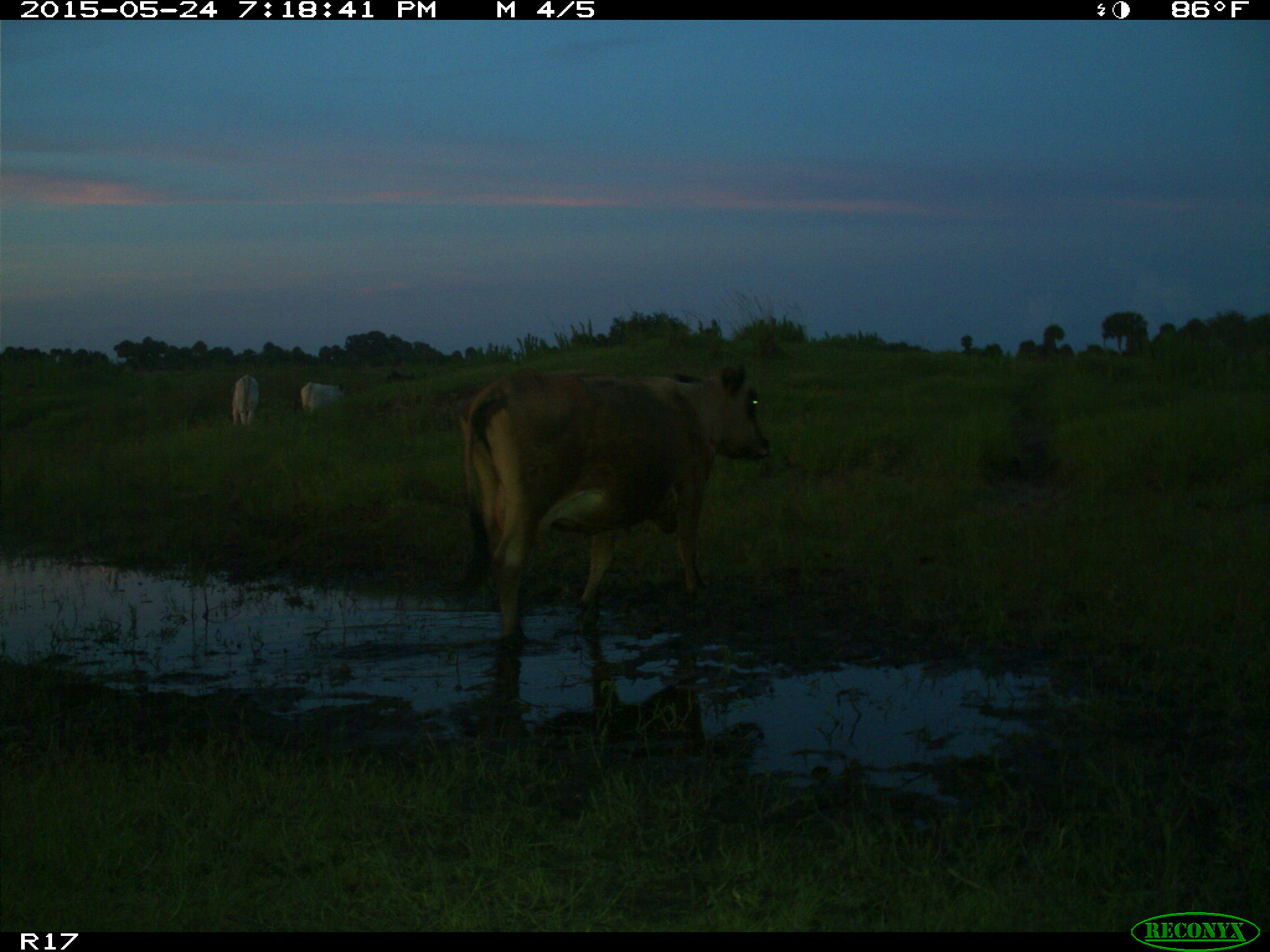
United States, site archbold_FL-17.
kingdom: Animalia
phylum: Chordata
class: Mammalia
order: Artiodactyla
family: Bovidae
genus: Bos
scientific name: Bos taurus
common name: domestic cow